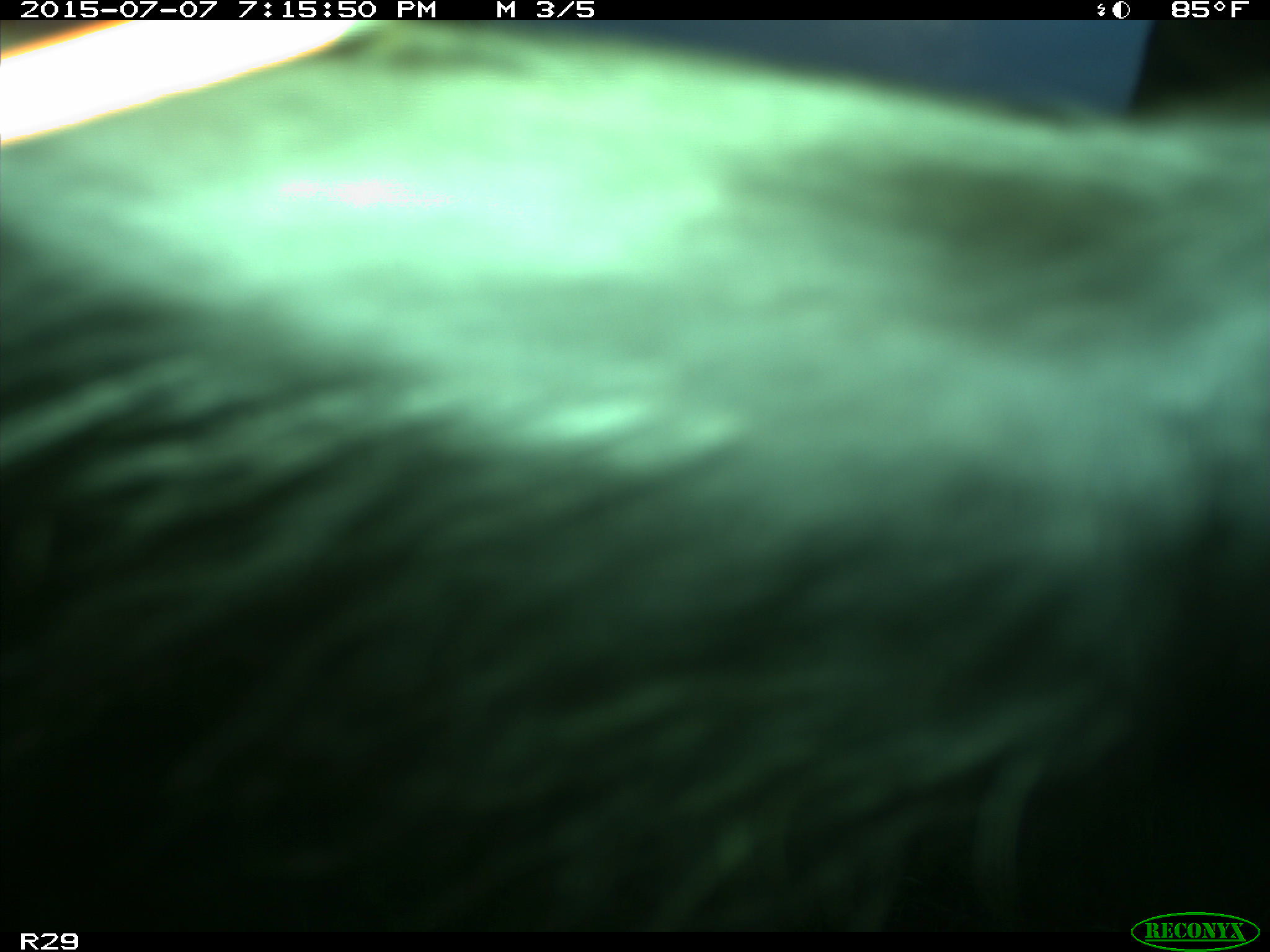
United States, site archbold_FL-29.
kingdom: Animalia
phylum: Chordata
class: Mammalia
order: Artiodactyla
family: Bovidae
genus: Bos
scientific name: Bos taurus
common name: domestic cow